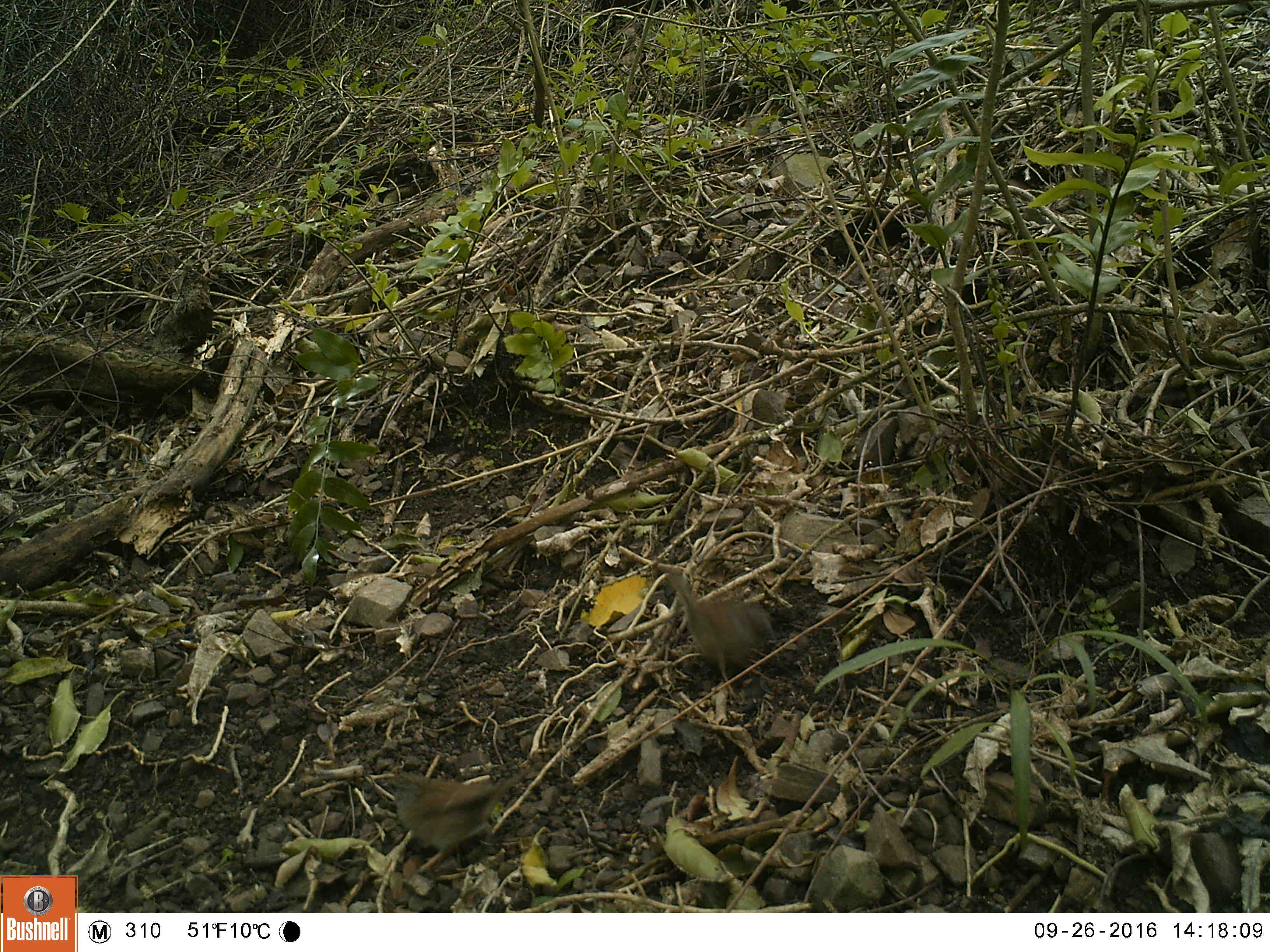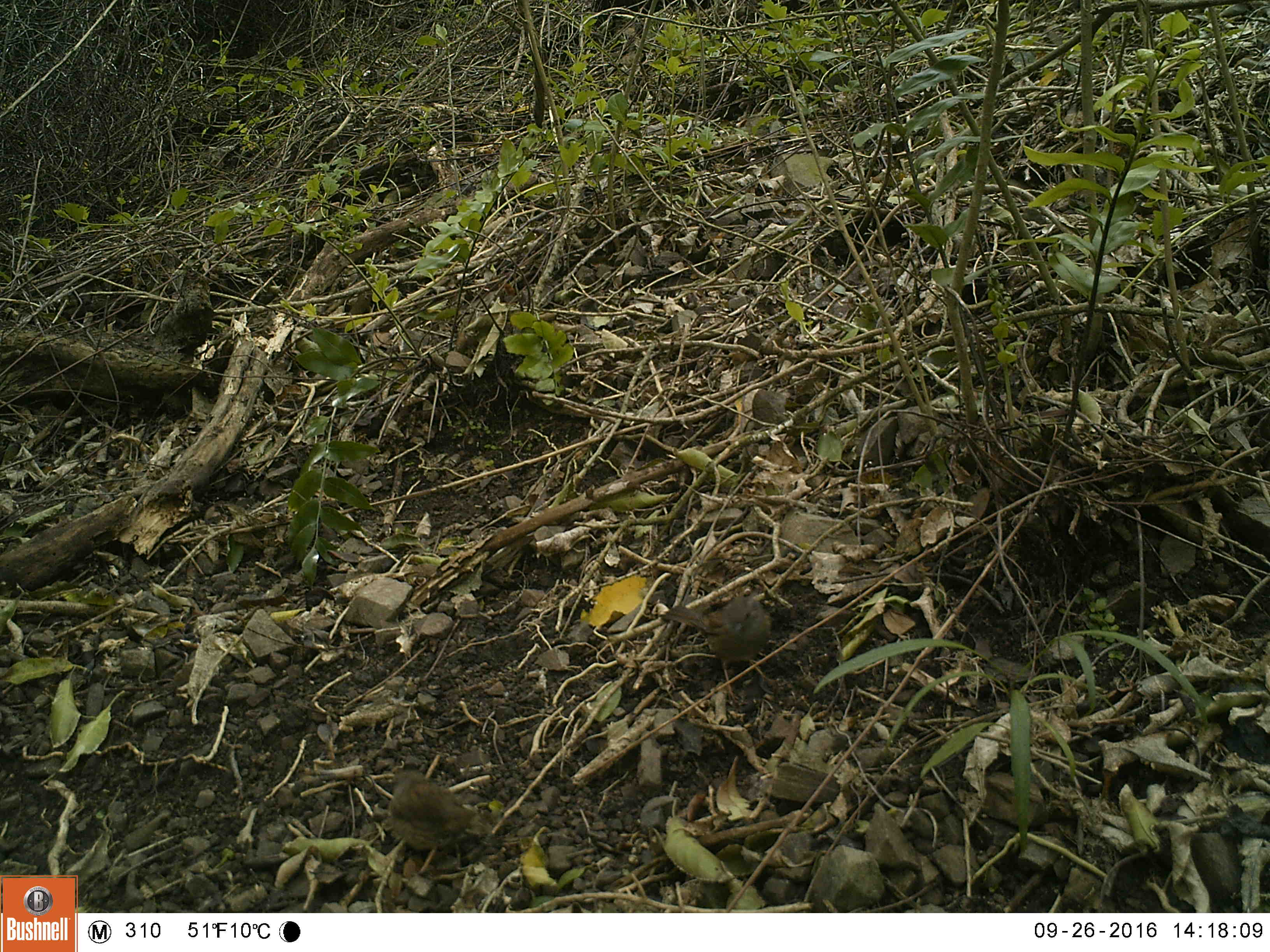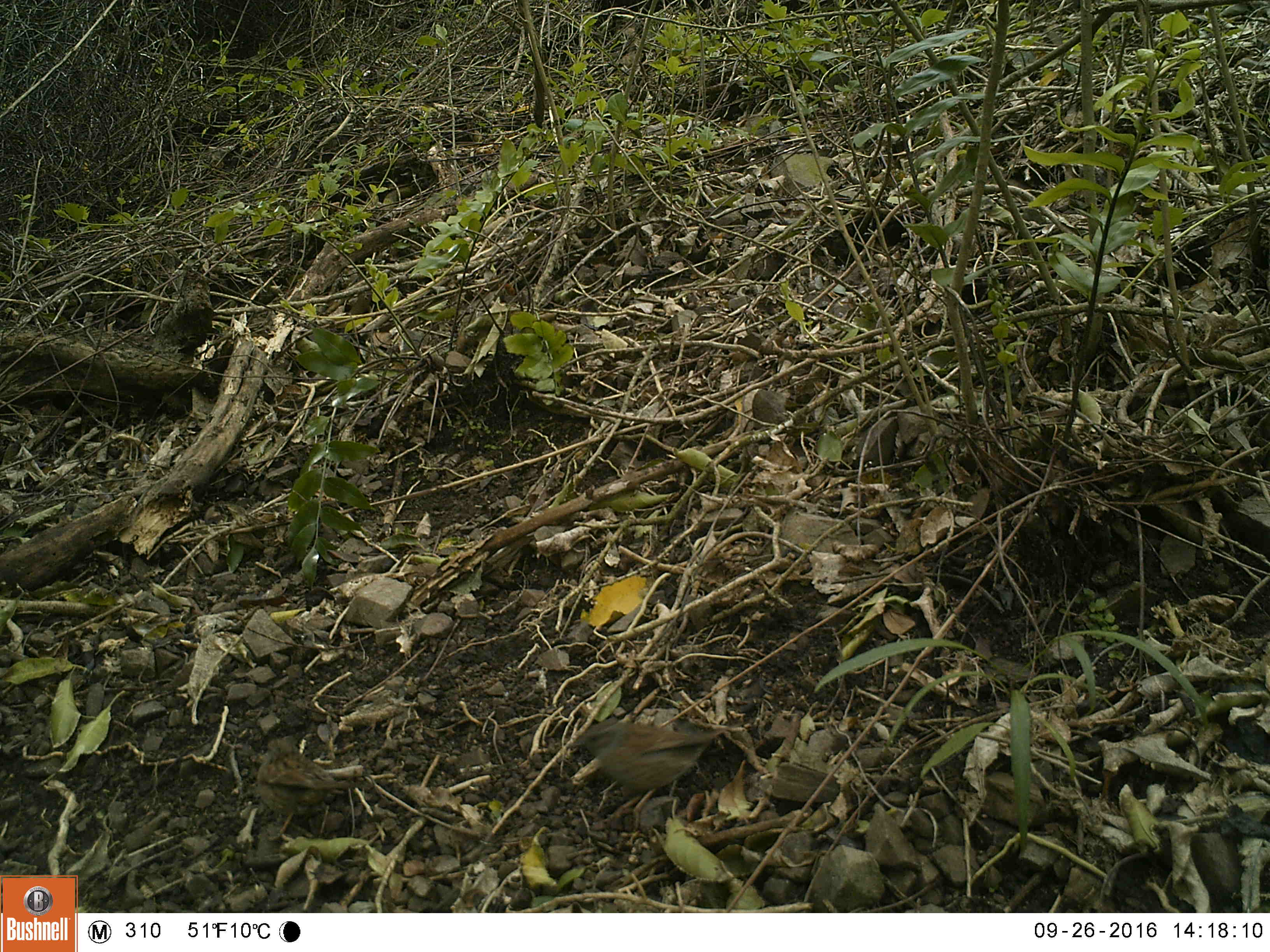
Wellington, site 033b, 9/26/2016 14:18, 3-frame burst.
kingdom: Animalia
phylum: Chordata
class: Aves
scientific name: Aves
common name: bird